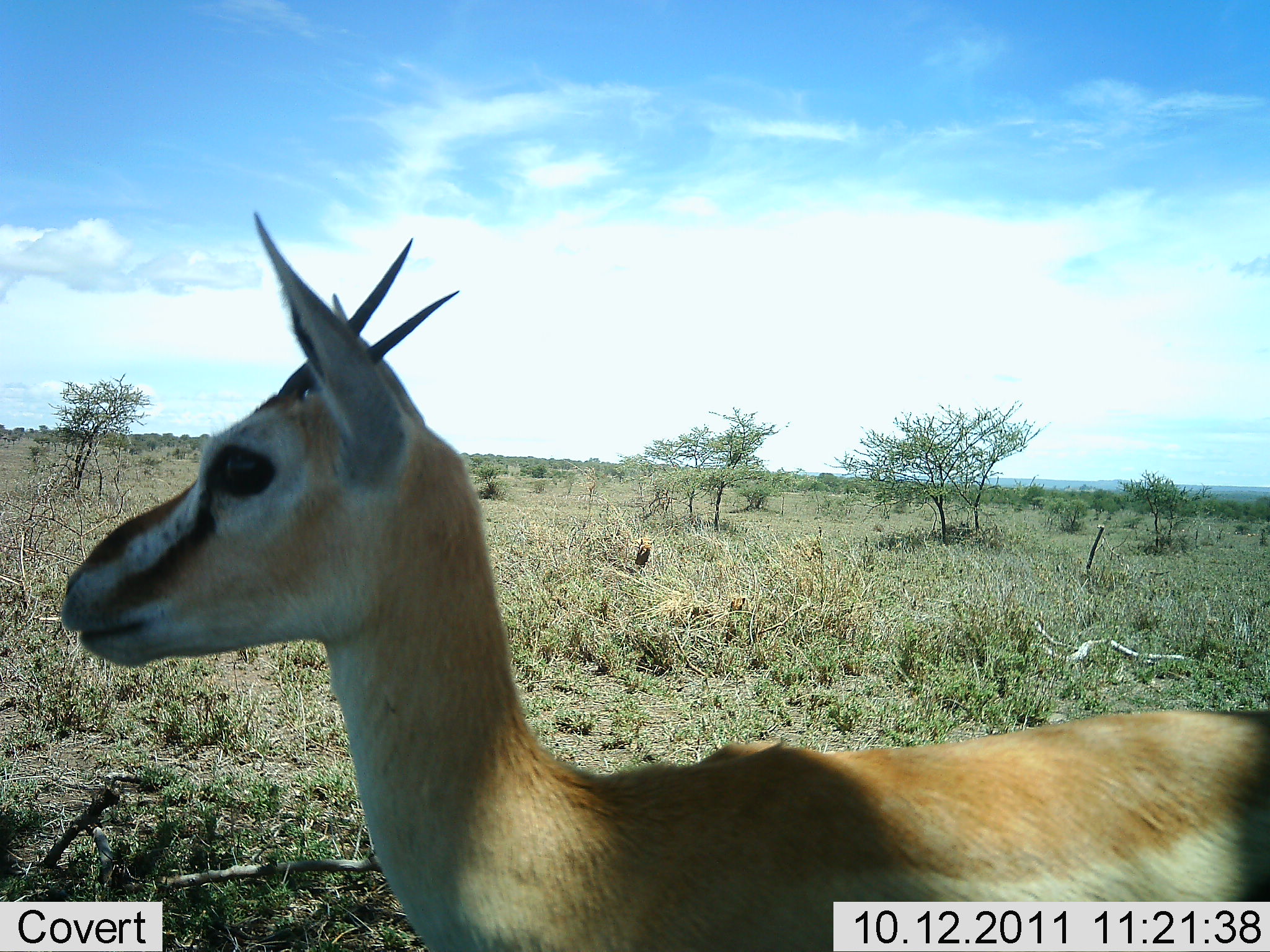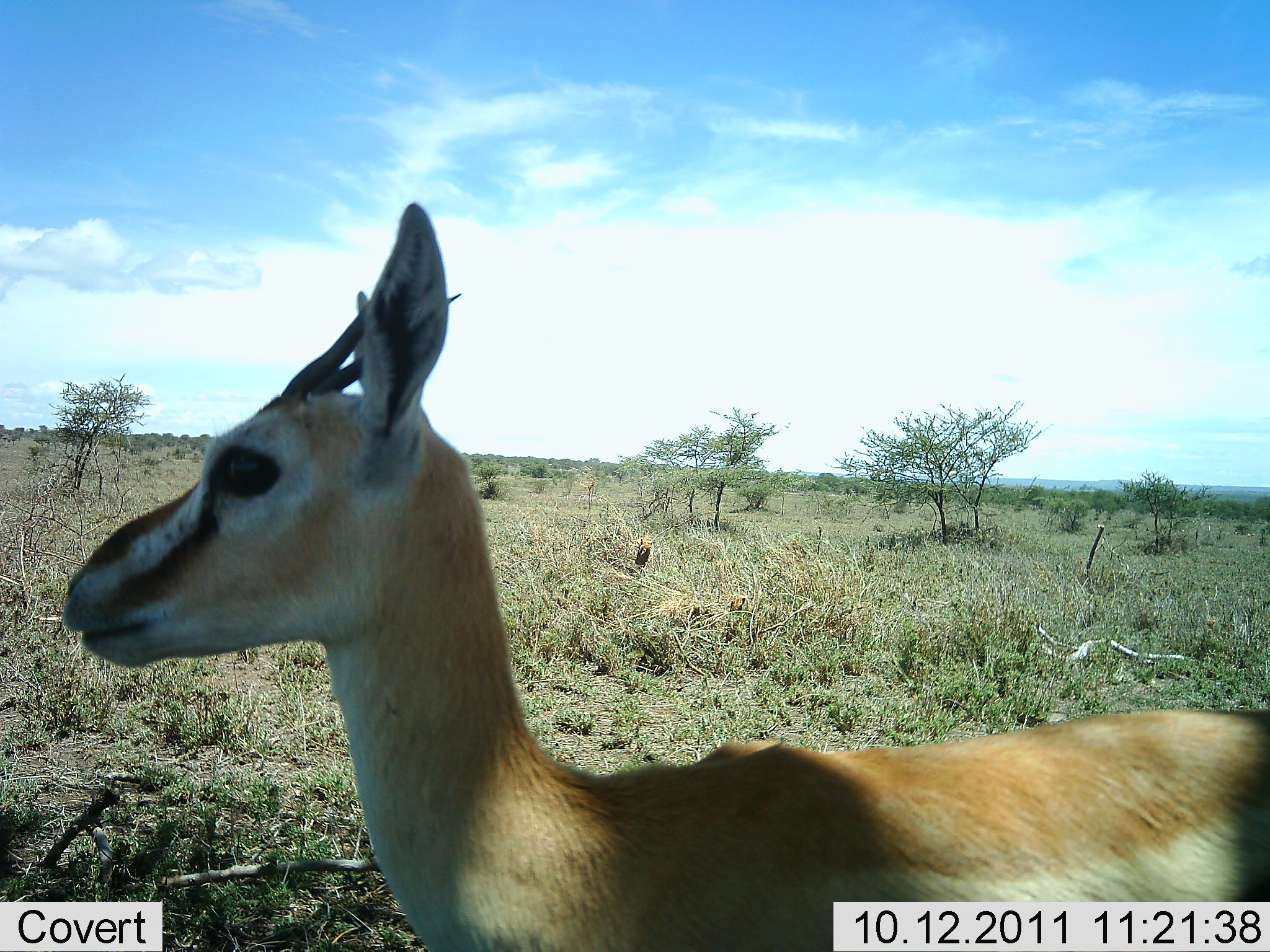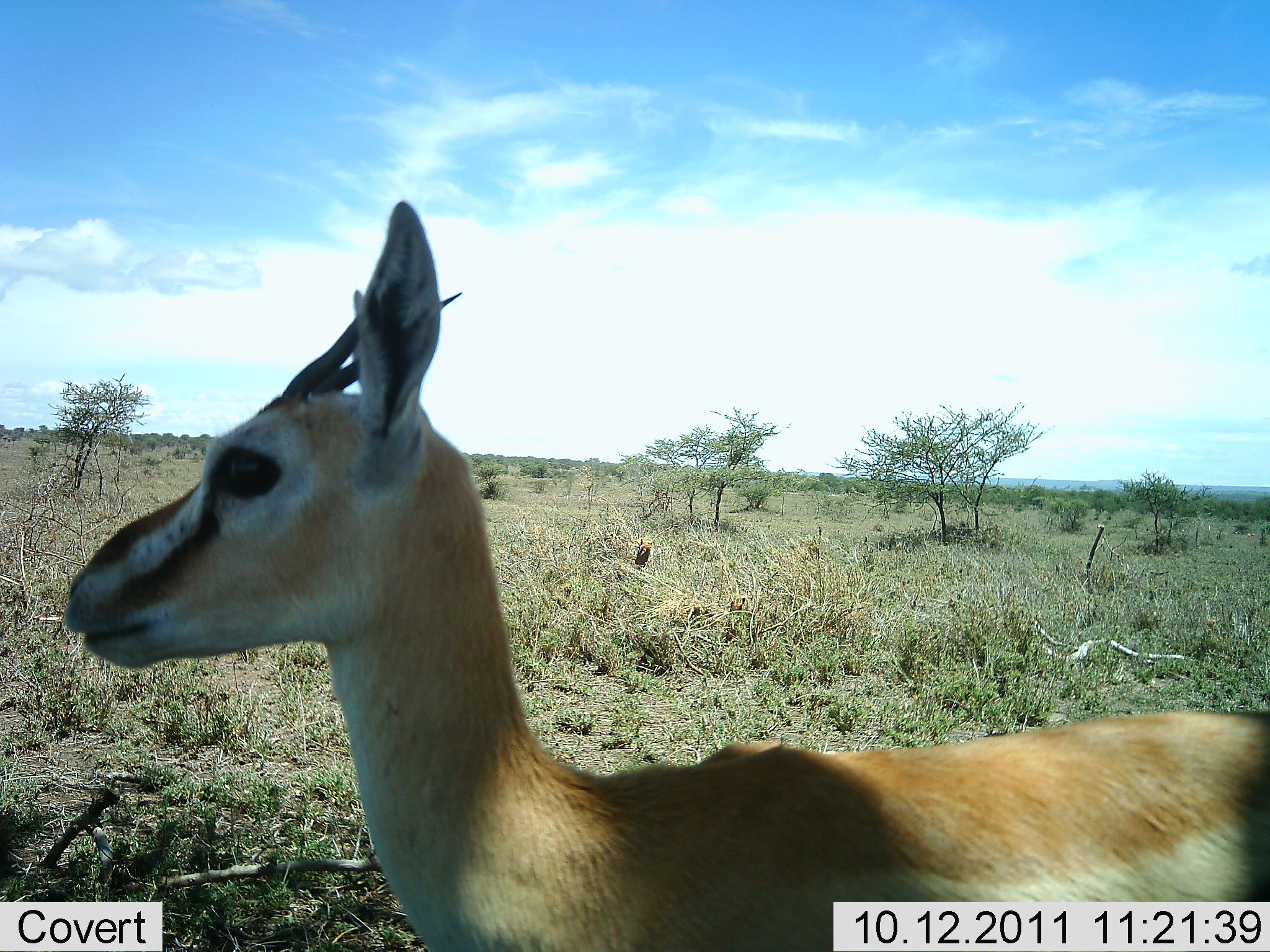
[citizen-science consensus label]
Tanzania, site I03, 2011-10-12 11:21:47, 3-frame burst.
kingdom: Animalia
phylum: Chordata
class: Mammalia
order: Artiodactyla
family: Bovidae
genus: Eudorcas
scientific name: Eudorcas thomsonii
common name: thomson's gazelle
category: gazellethomsons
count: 1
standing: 92%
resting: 0%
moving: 8%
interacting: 0%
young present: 8%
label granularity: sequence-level